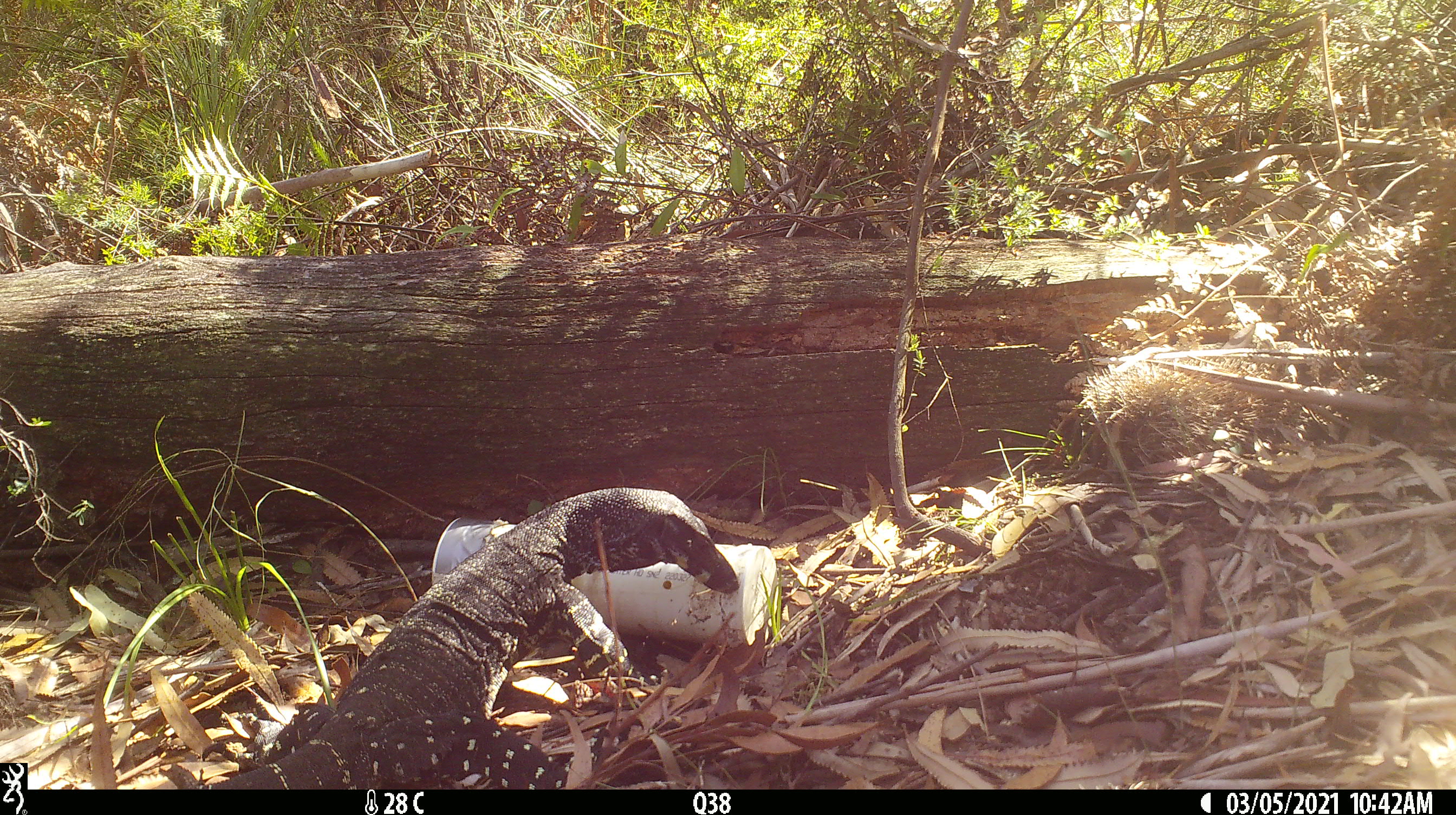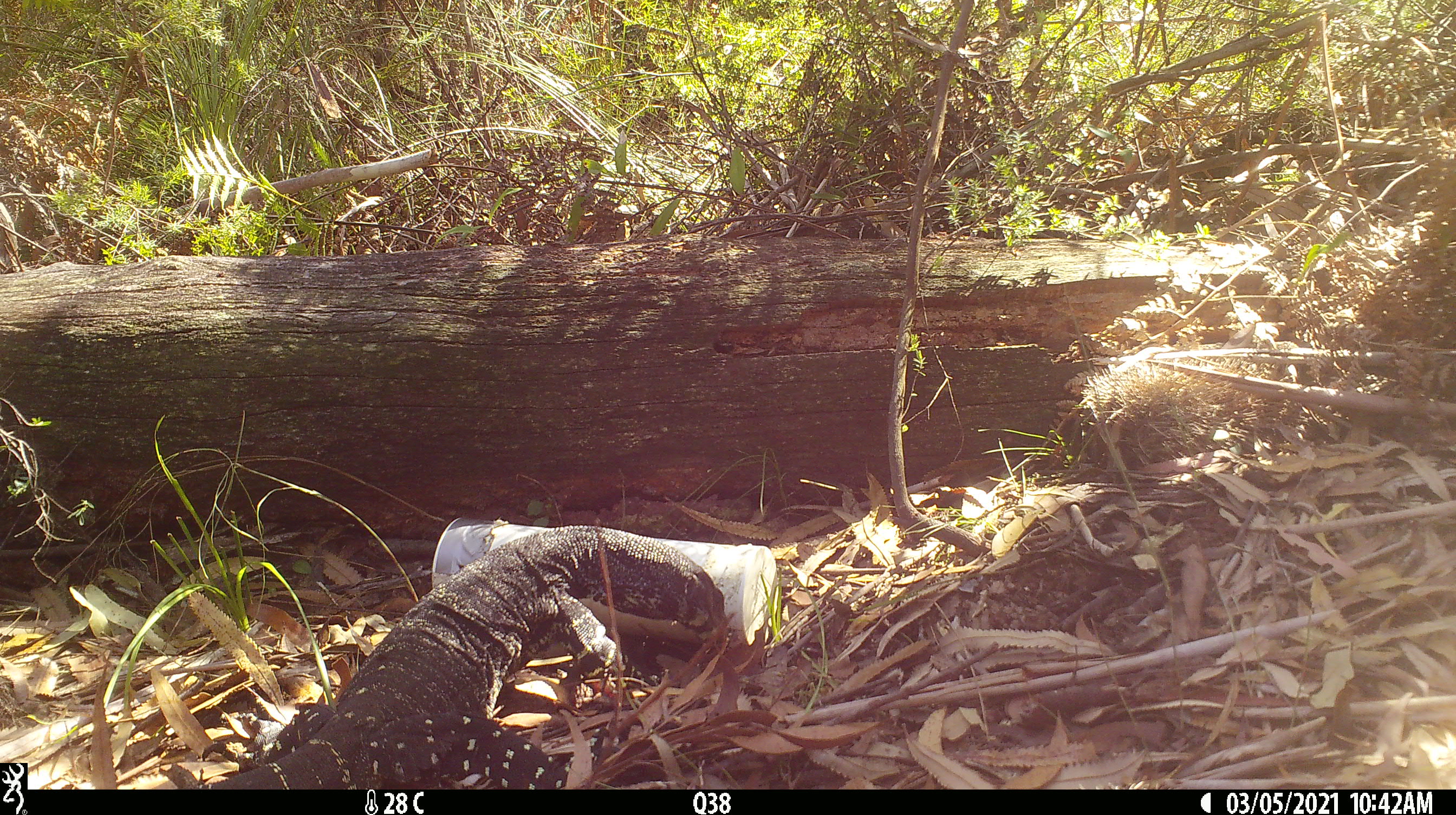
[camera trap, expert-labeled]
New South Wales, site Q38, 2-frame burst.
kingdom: Animalia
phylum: Chordata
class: Reptilia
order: Squamata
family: Varanidae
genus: Varanus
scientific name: Varanus varius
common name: lace monitor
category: goanna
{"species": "goanna (lace monitor) (Varanus varius)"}